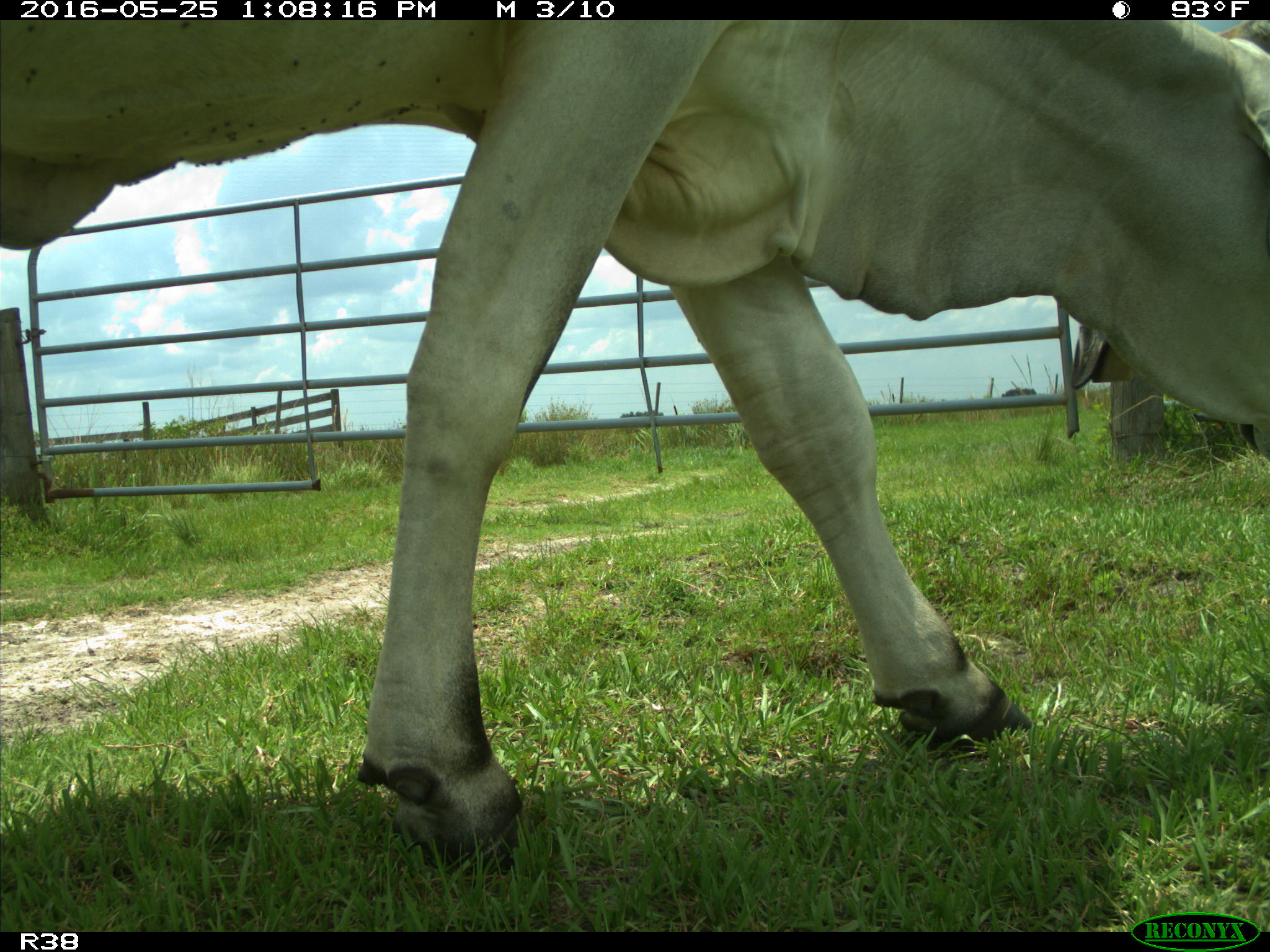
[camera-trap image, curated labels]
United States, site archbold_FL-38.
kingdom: Animalia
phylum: Chordata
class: Mammalia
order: Artiodactyla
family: Bovidae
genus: Bos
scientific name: Bos taurus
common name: domestic cow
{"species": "Bos taurus (domestic cow)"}